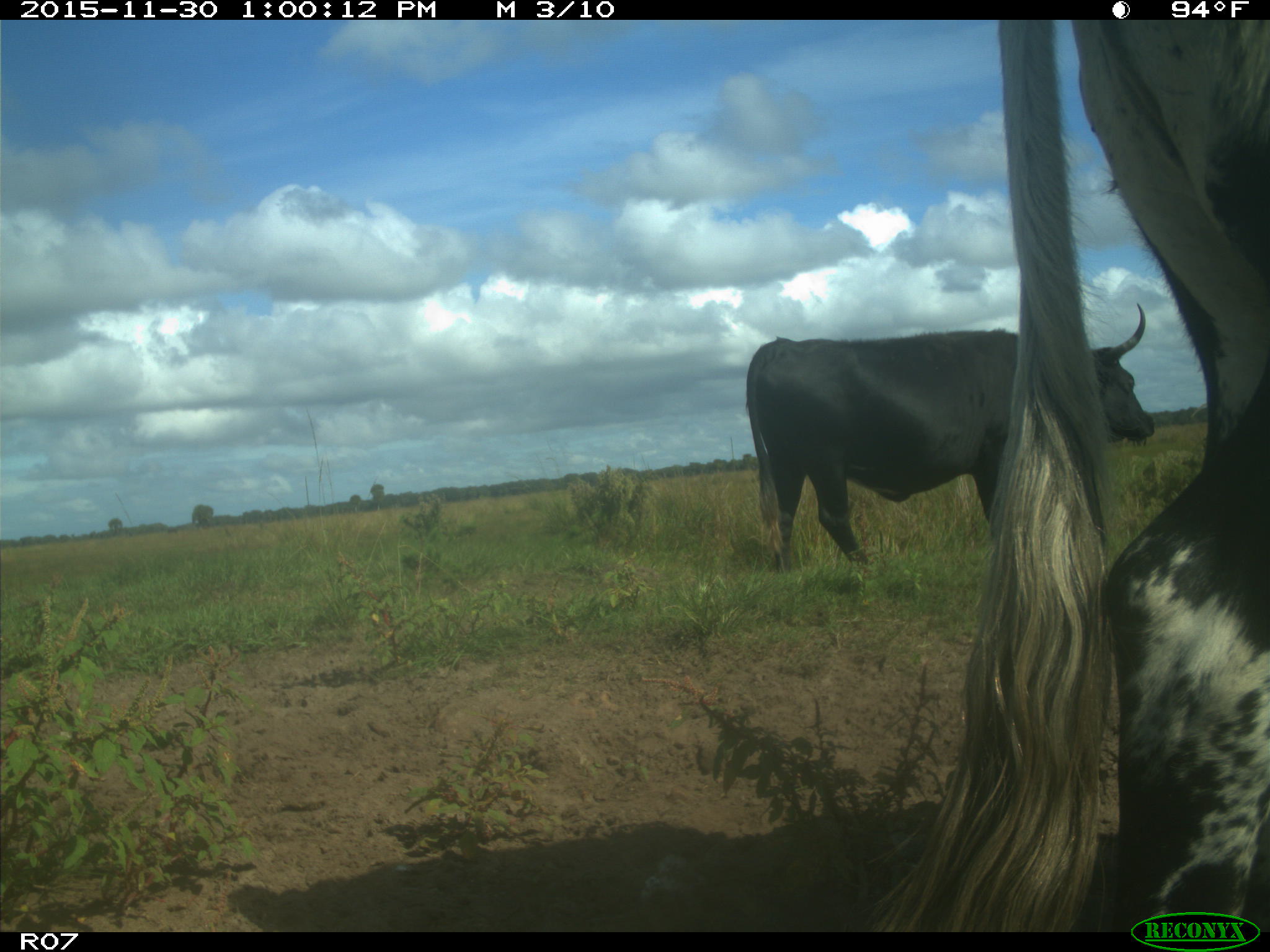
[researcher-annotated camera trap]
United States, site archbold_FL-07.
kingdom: Animalia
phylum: Chordata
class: Mammalia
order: Artiodactyla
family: Bovidae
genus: Bos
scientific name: Bos taurus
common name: domestic cow